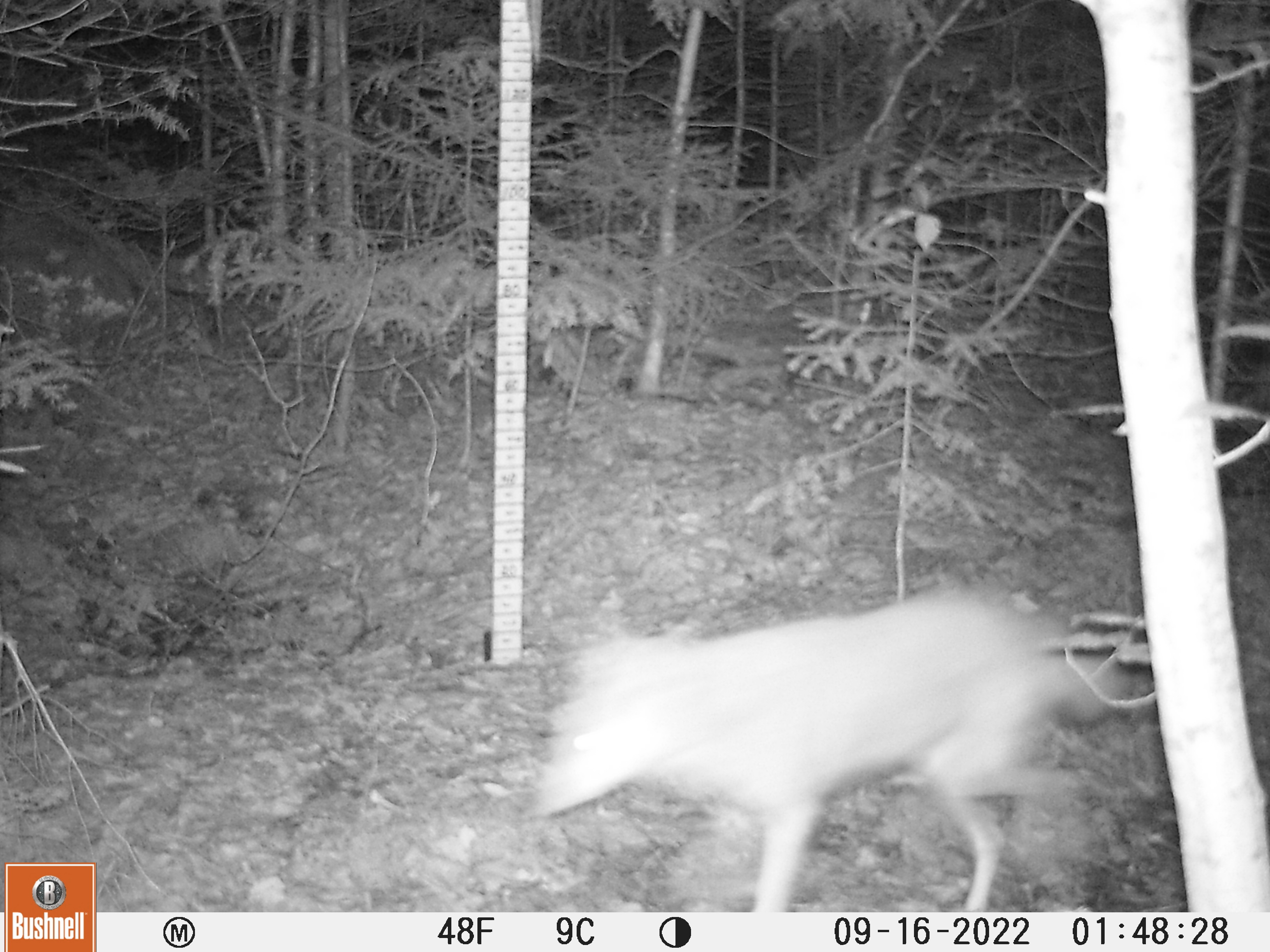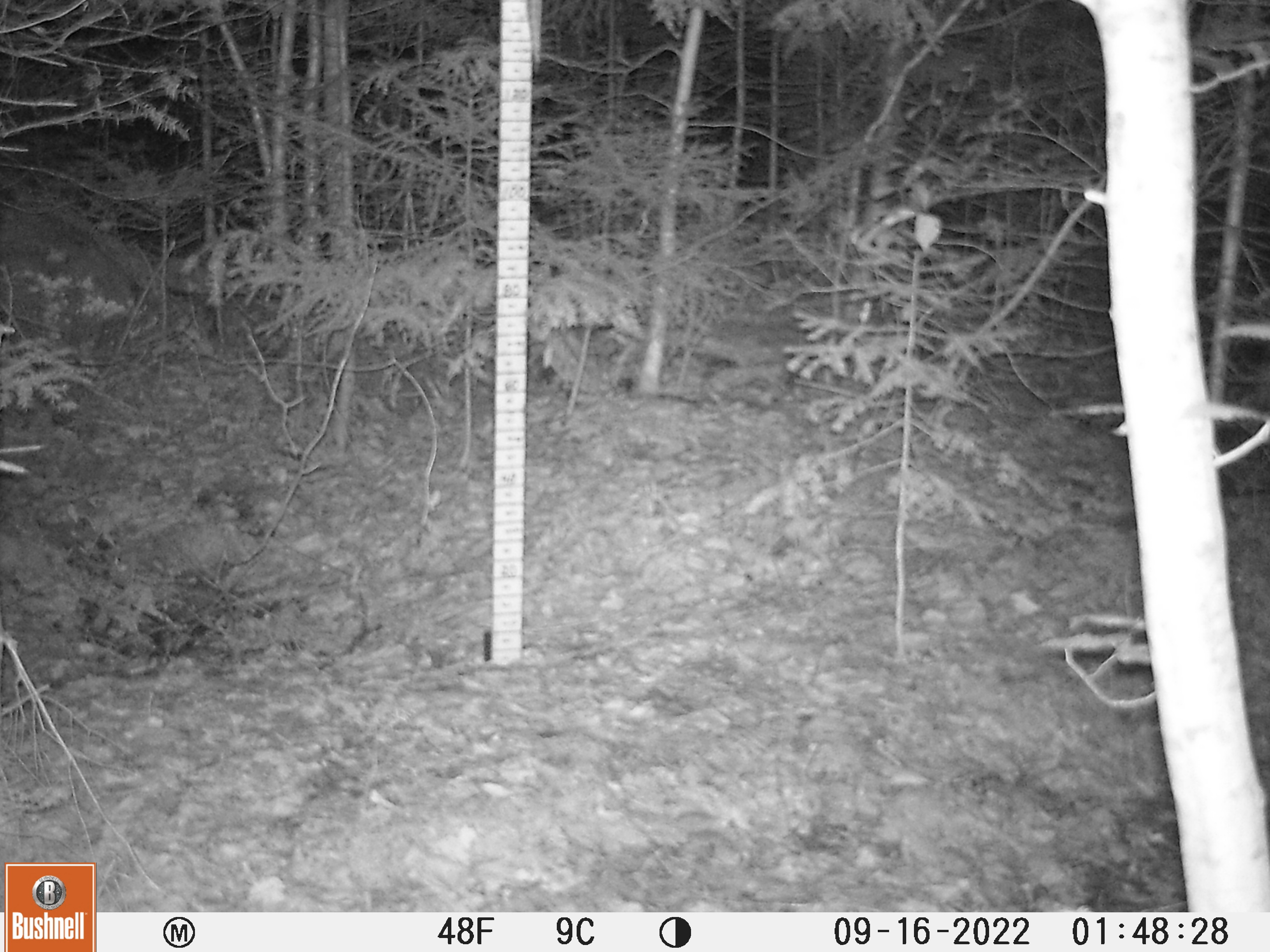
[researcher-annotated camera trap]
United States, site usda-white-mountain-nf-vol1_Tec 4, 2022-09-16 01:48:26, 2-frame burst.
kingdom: Animalia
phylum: Chordata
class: Mammalia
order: Carnivora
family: Canidae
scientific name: Canidae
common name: canid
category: canid sp.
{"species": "canid sp. (canid) (Canidae)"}